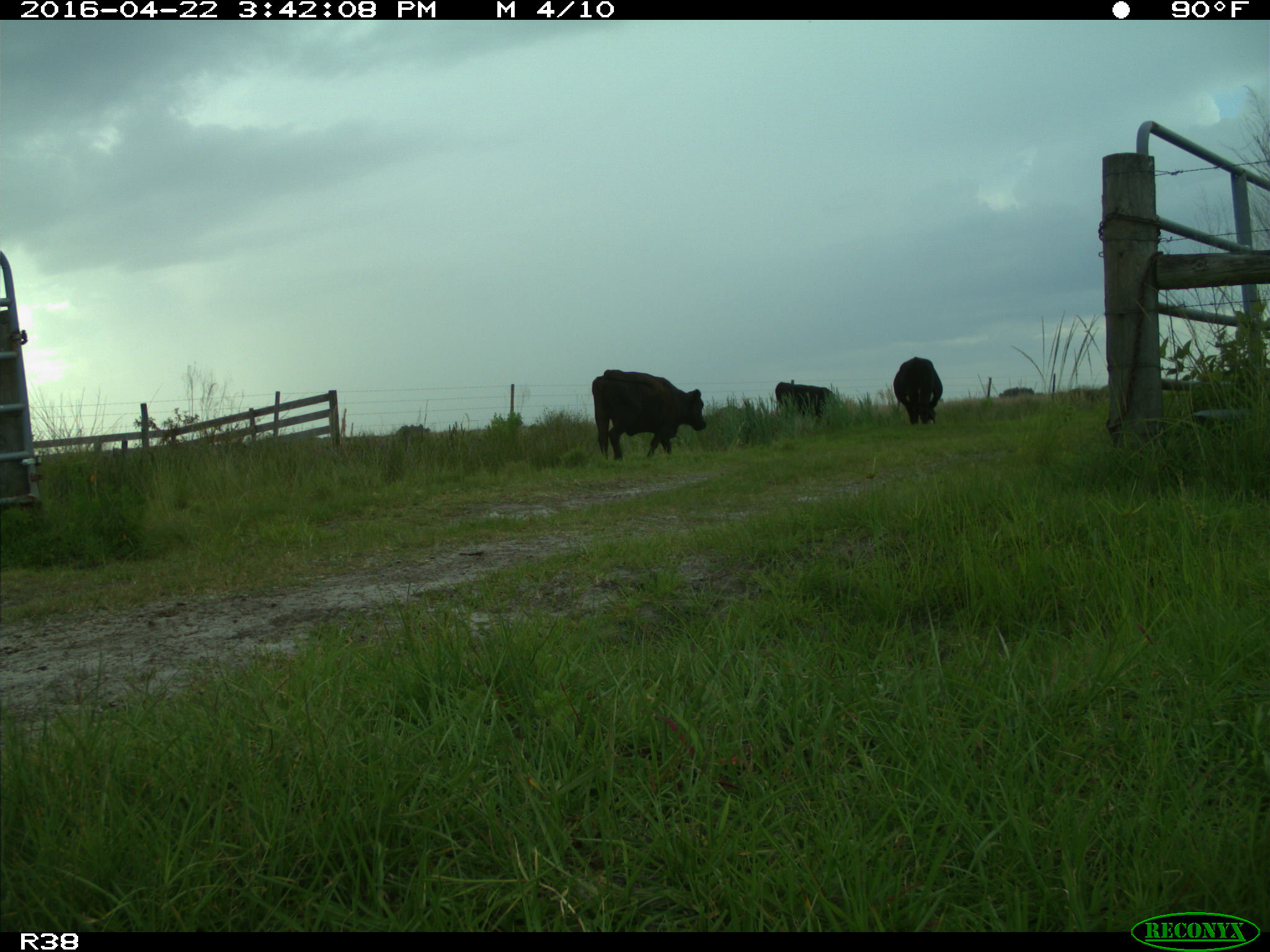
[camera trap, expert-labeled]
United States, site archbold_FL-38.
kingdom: Animalia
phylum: Chordata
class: Mammalia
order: Artiodactyla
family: Bovidae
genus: Bos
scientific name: Bos taurus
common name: domestic cow